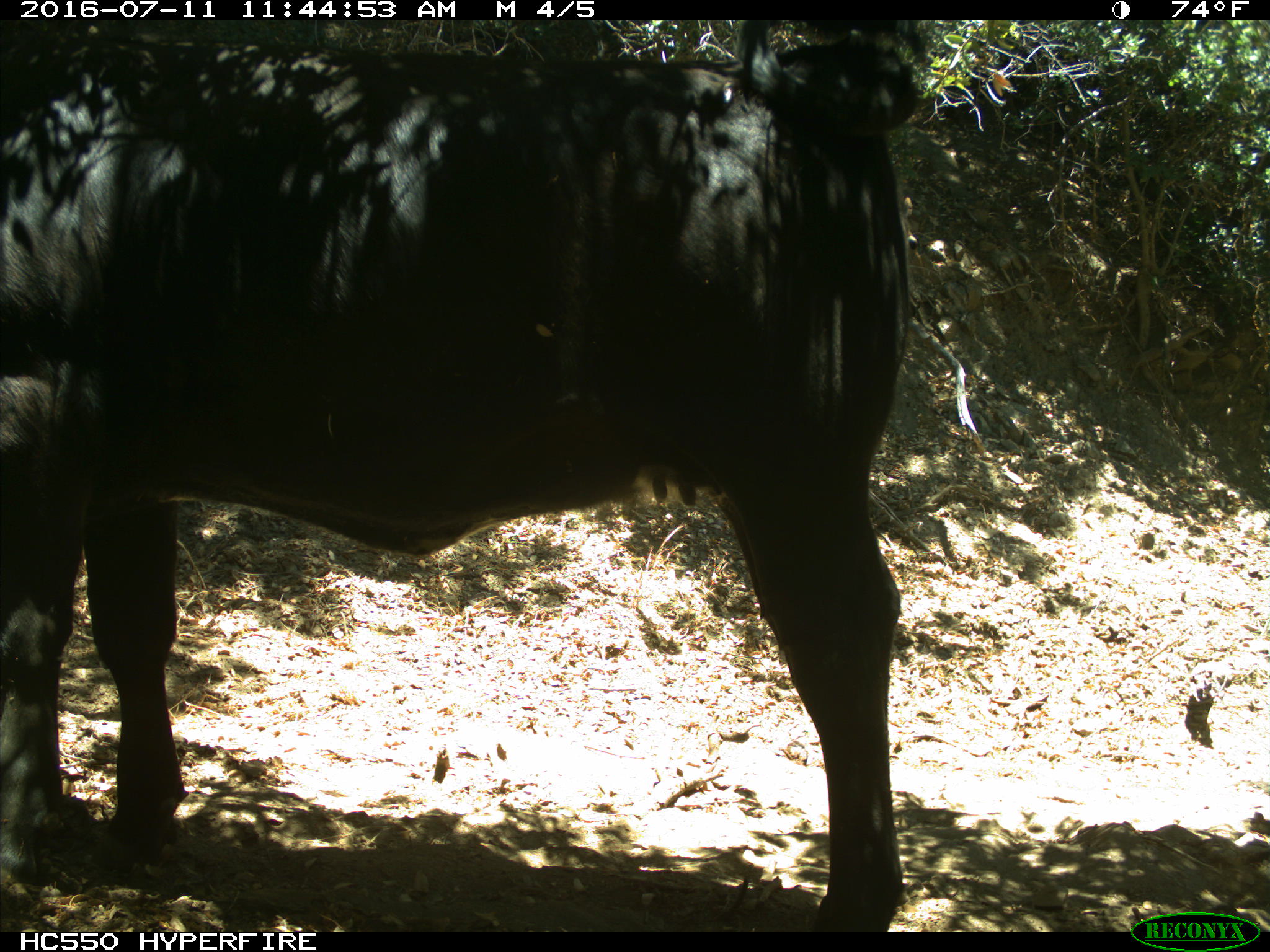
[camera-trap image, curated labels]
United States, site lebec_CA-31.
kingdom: Animalia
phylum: Chordata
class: Mammalia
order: Artiodactyla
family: Bovidae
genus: Bos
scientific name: Bos taurus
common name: domestic cow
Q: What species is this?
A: Bos taurus (domestic cow).